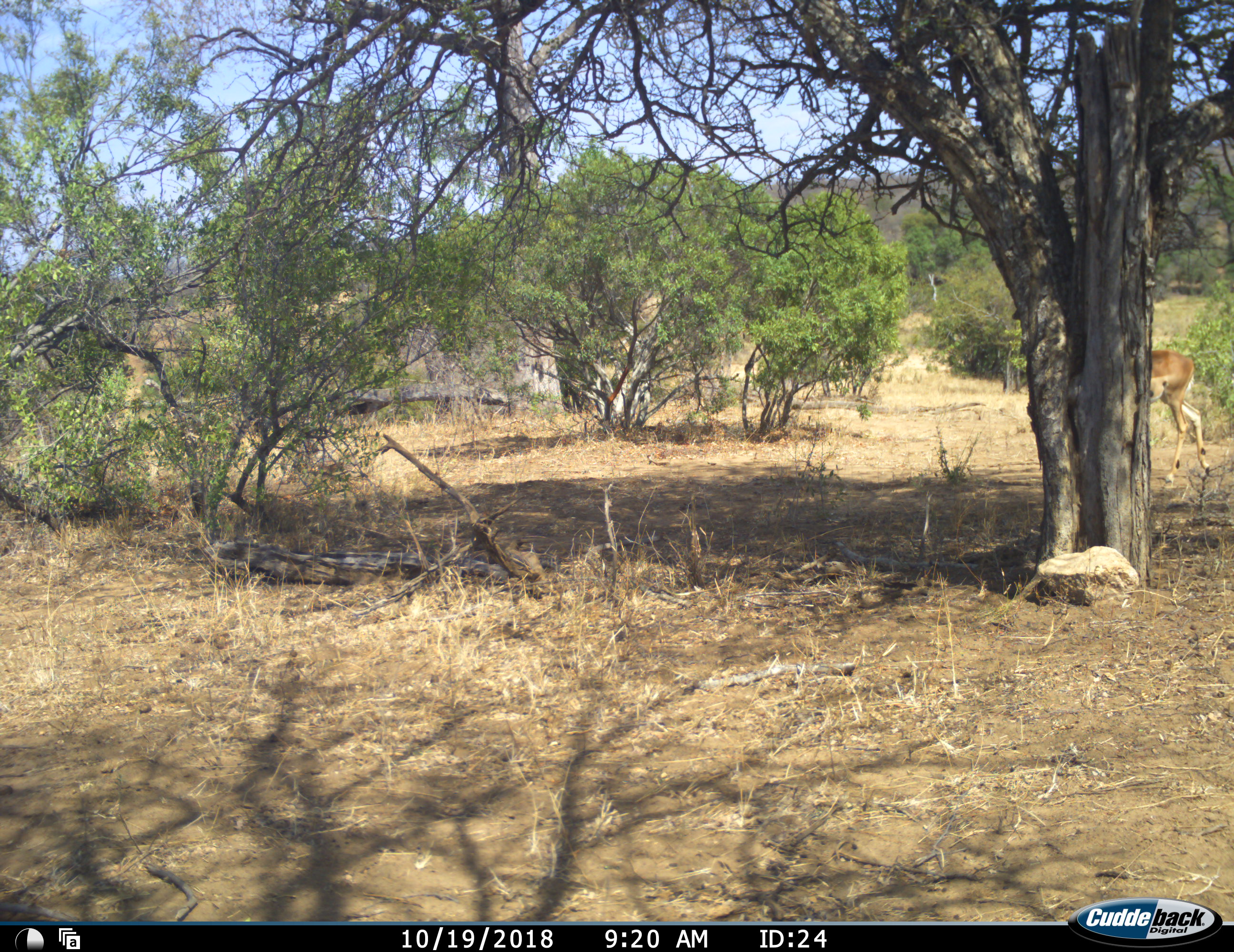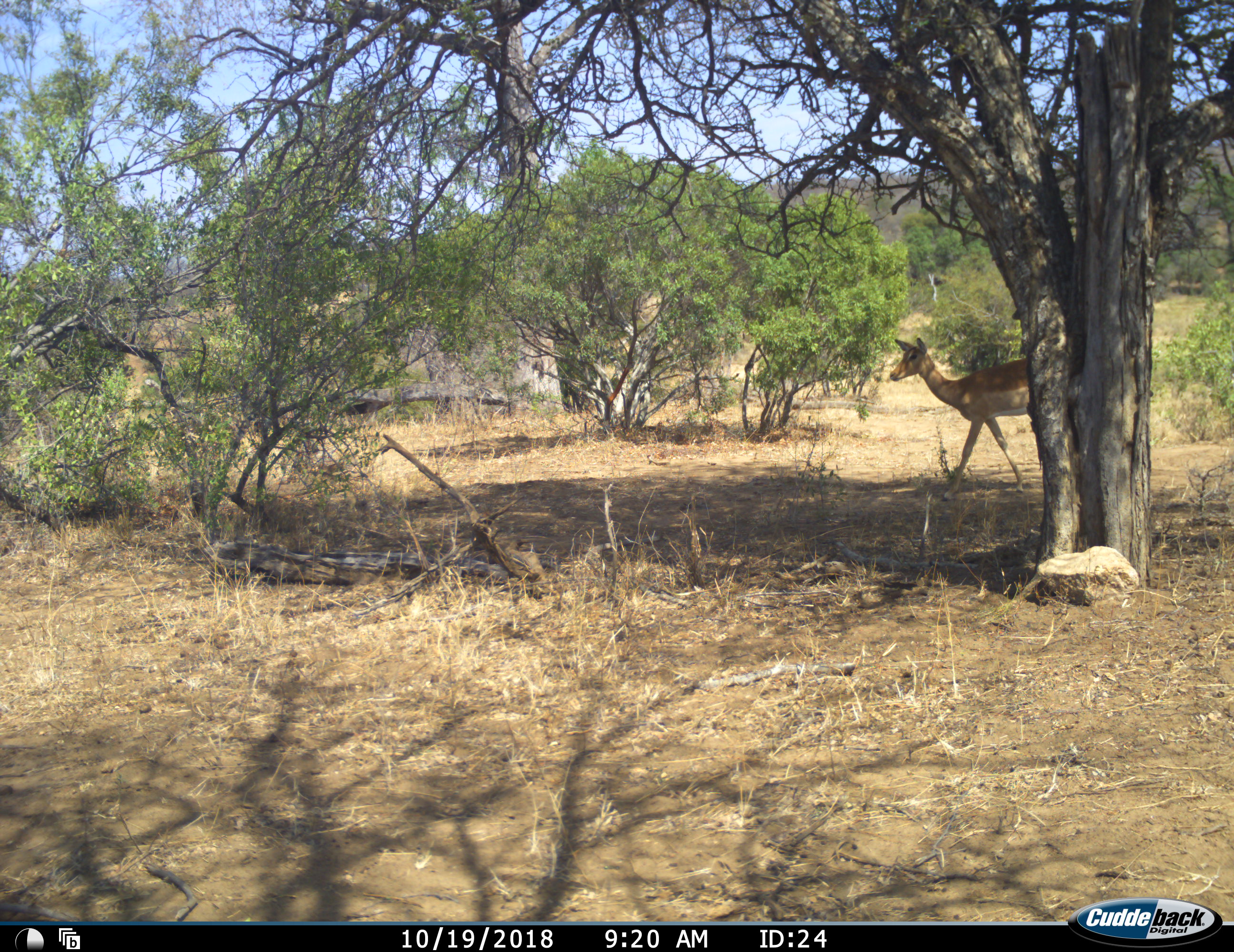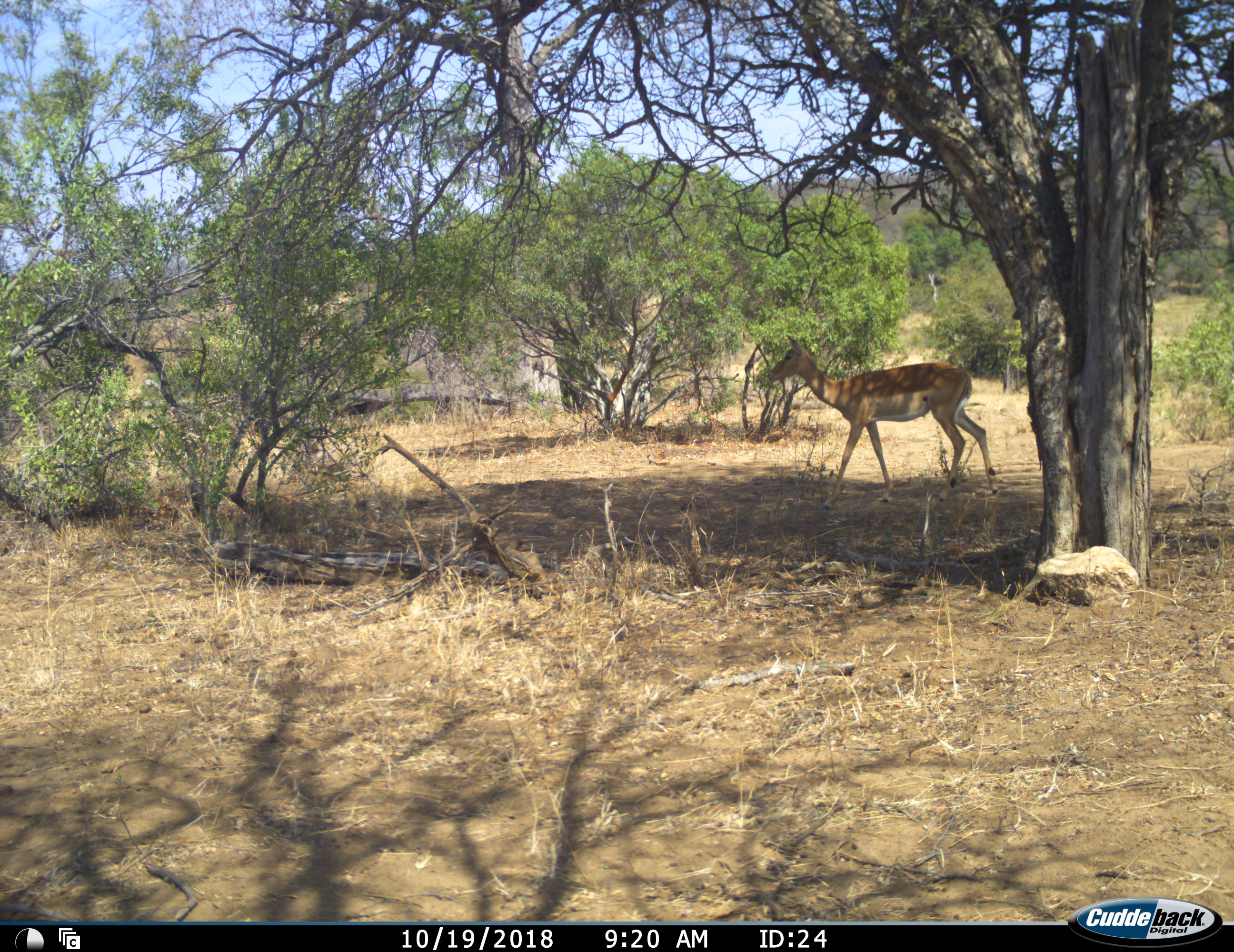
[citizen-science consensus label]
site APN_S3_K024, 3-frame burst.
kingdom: Animalia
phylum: Chordata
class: Mammalia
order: Artiodactyla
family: Bovidae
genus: Aepyceros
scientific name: Aepyceros melampus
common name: impala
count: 1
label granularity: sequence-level